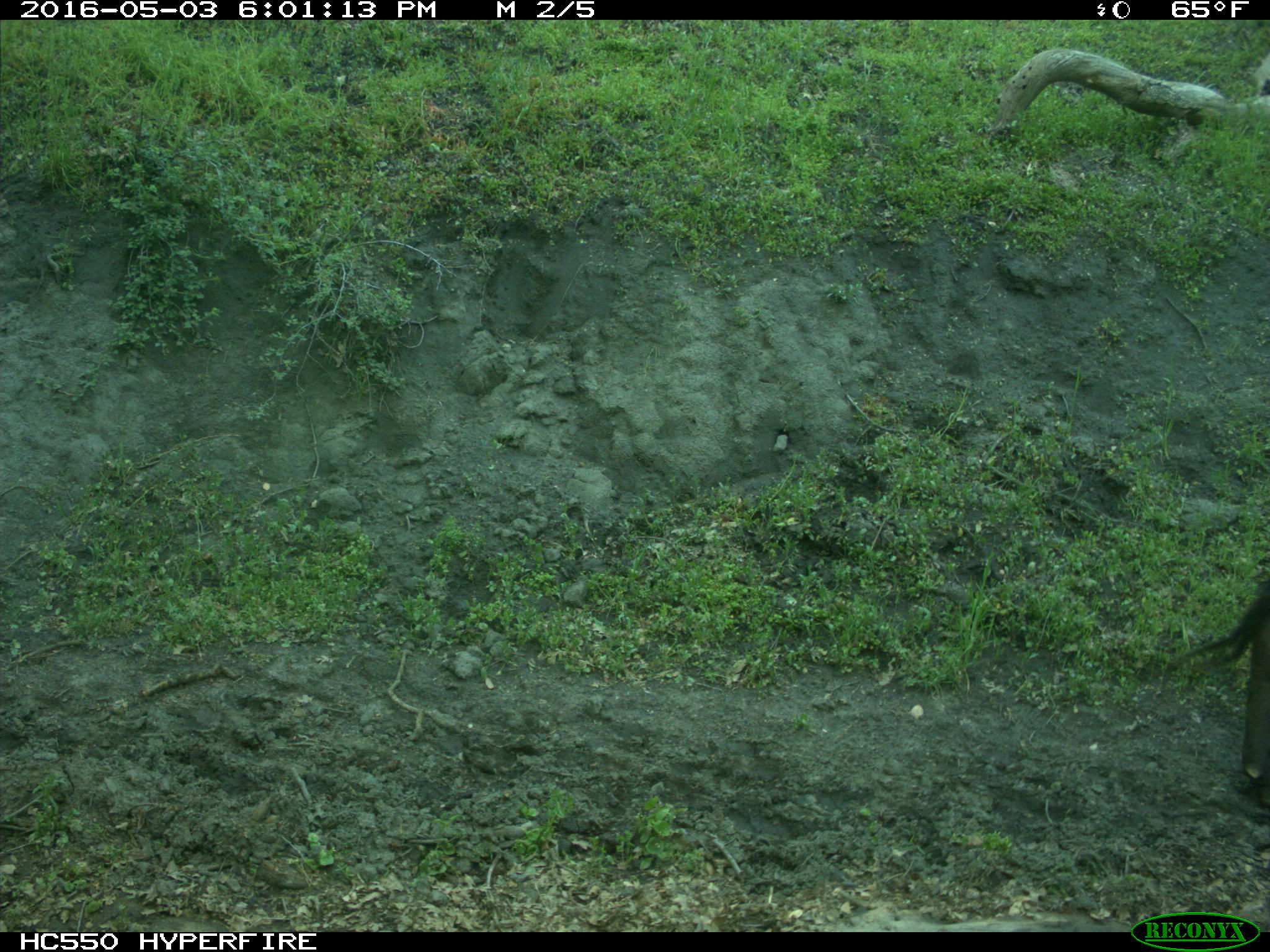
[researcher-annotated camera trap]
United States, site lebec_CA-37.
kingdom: Animalia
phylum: Chordata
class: Mammalia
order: Artiodactyla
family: Bovidae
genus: Bos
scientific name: Bos taurus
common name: domestic cow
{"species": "Bos taurus (domestic cow)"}